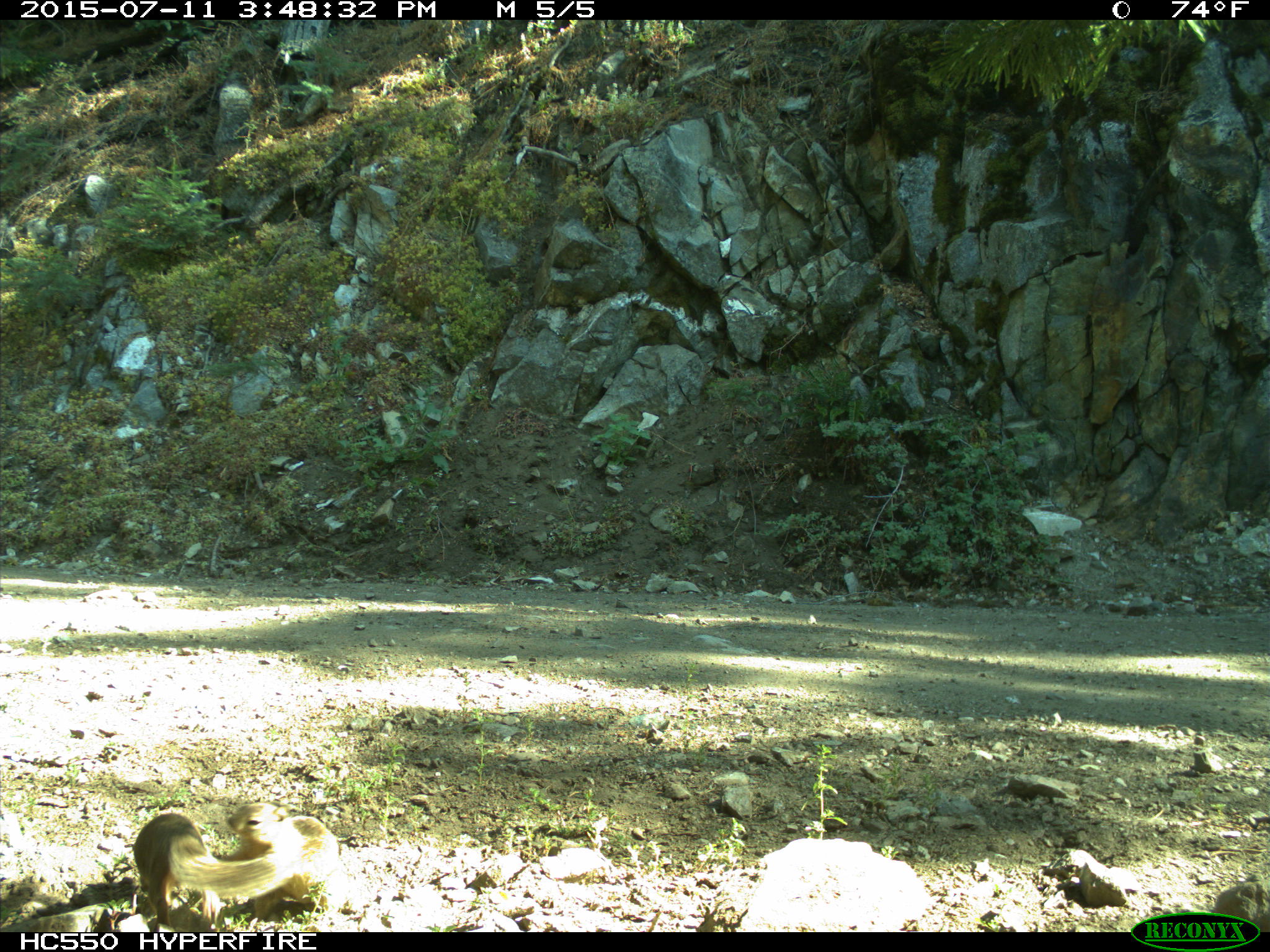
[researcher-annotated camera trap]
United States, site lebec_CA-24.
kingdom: Animalia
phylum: Chordata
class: Mammalia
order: Rodentia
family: Sciuridae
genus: Otospermophilus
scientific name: Otospermophilus beecheyi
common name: california ground squirrel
Otospermophilus beecheyi (california ground squirrel).